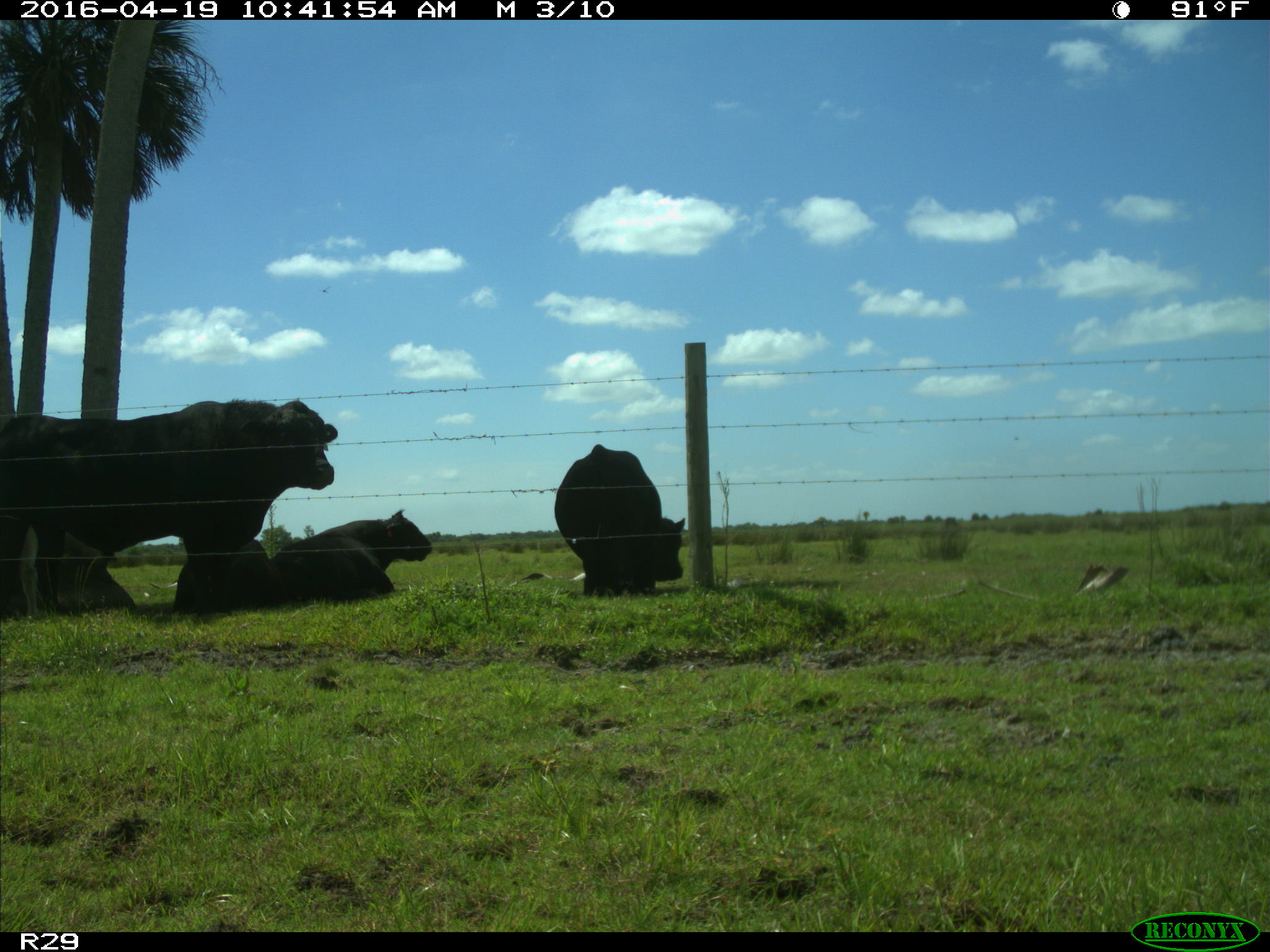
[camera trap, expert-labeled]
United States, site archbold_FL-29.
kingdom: Animalia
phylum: Chordata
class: Mammalia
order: Artiodactyla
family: Bovidae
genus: Bos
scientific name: Bos taurus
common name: domestic cow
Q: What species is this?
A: Bos taurus (domestic cow).